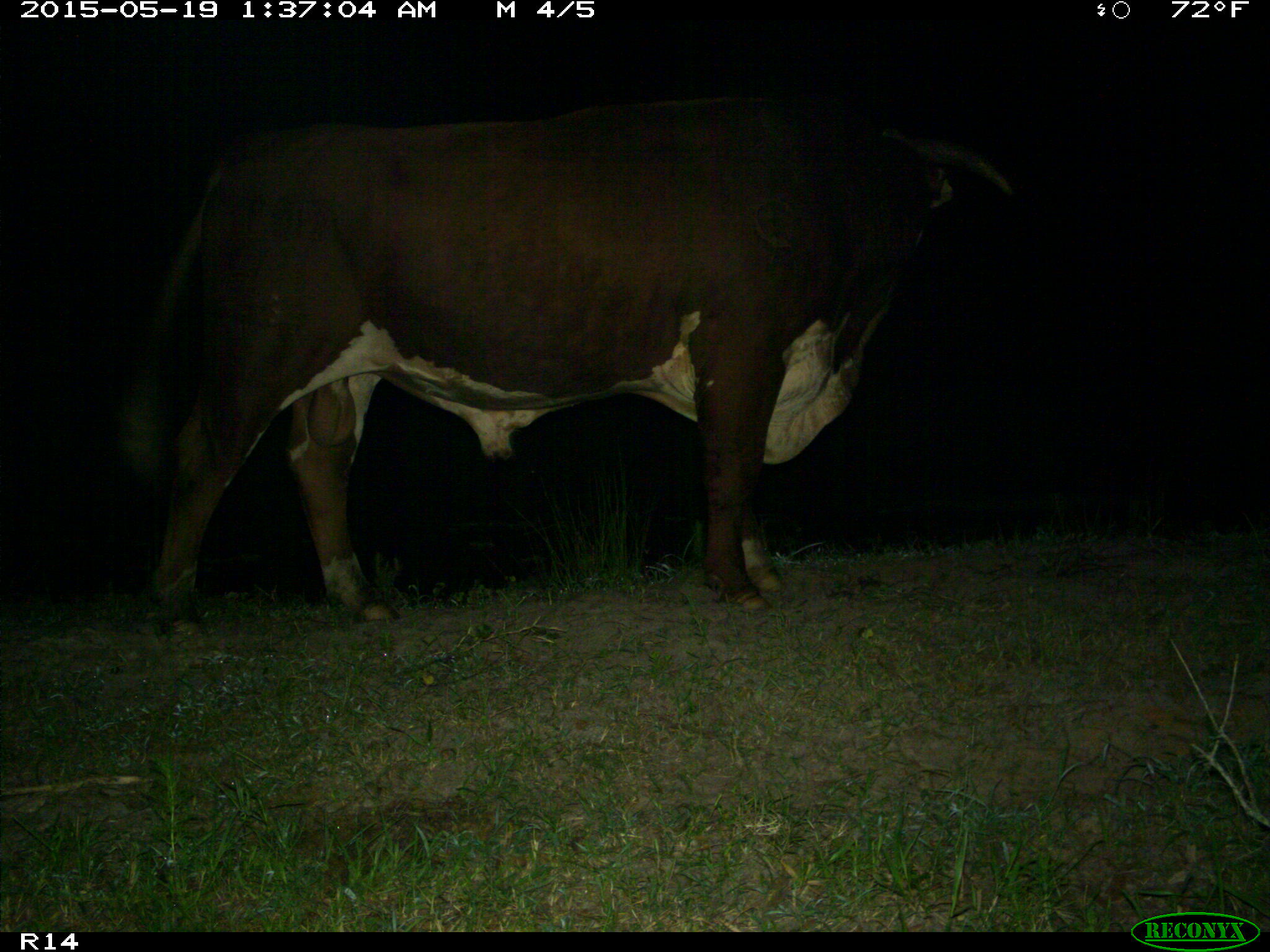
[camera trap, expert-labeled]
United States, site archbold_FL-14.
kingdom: Animalia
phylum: Chordata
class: Mammalia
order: Artiodactyla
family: Bovidae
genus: Bos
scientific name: Bos taurus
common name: domestic cow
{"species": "Bos taurus (domestic cow)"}